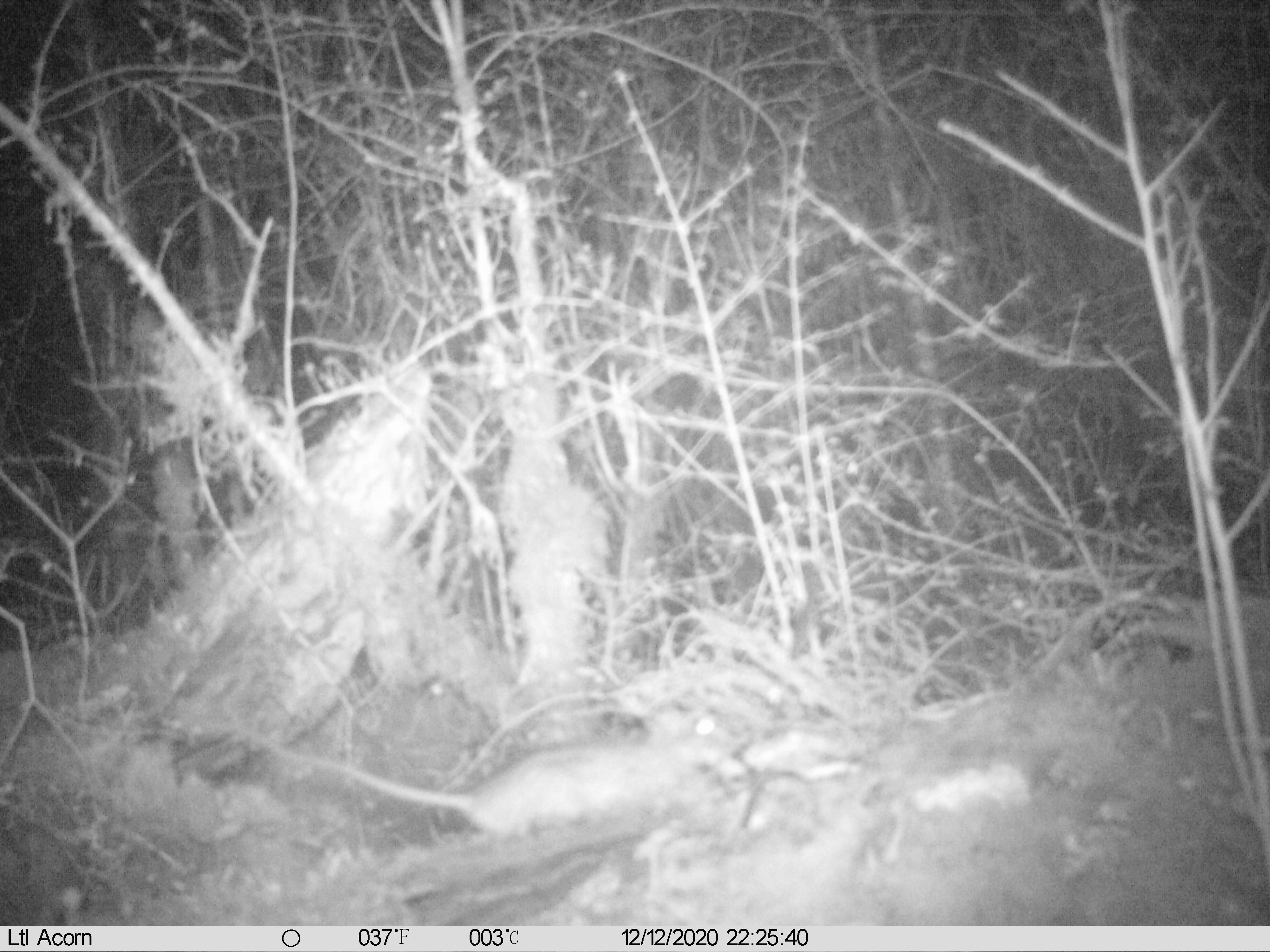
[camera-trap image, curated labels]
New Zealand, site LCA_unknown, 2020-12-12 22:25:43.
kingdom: Animalia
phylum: Chordata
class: Mammalia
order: Rodentia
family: Muridae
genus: Rattus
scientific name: Rattus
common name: rat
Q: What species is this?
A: Rat (Rattus).